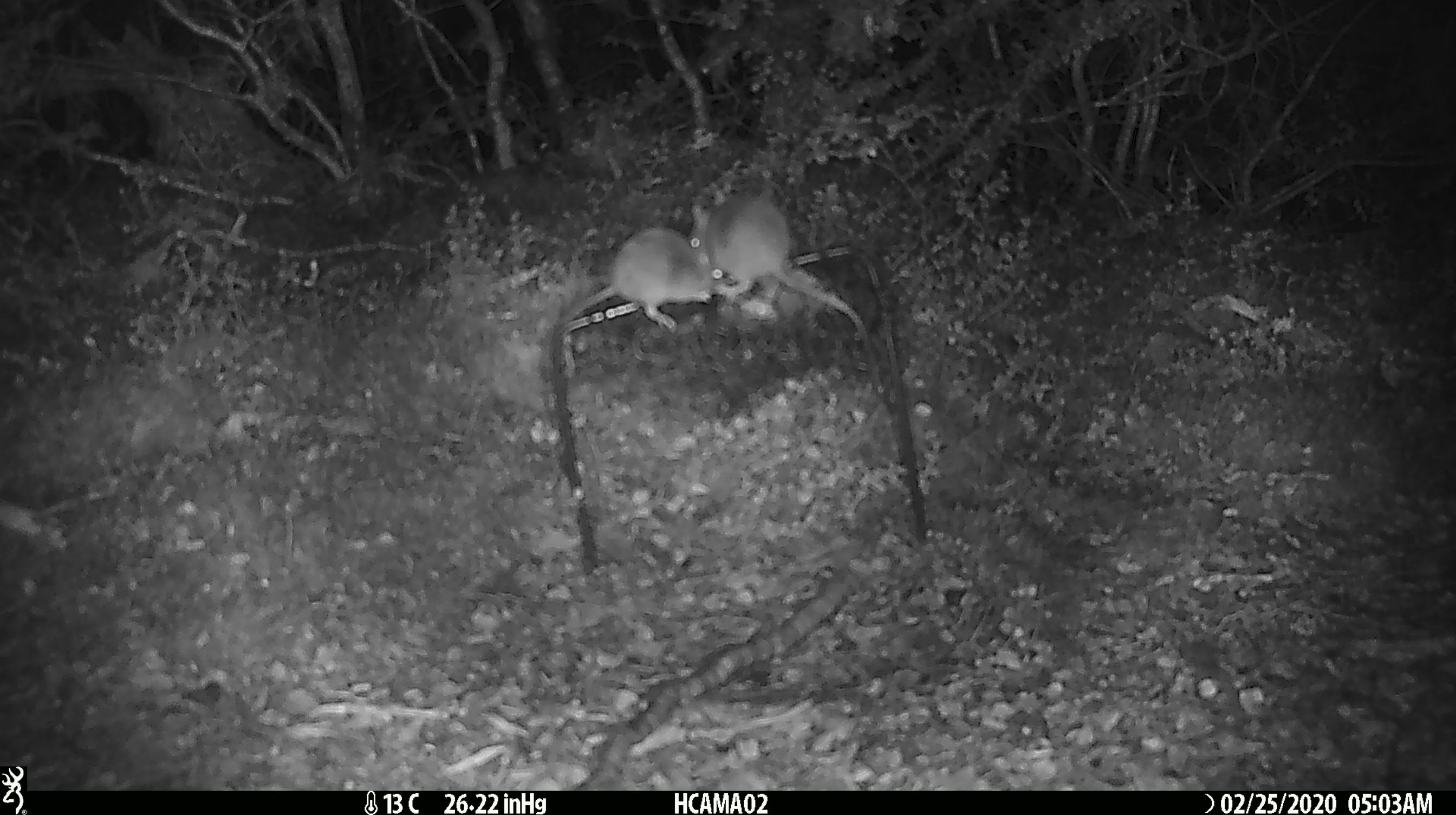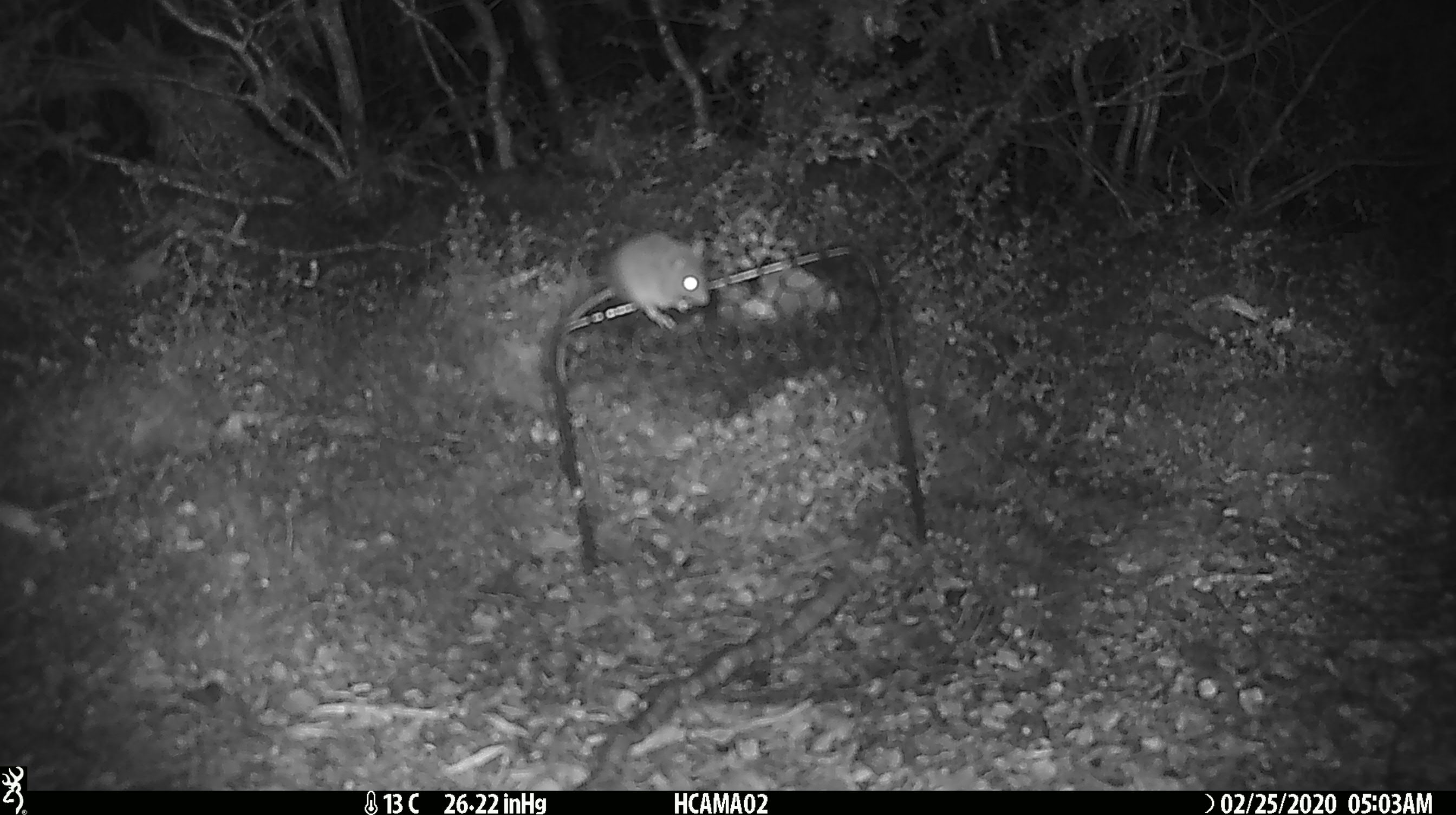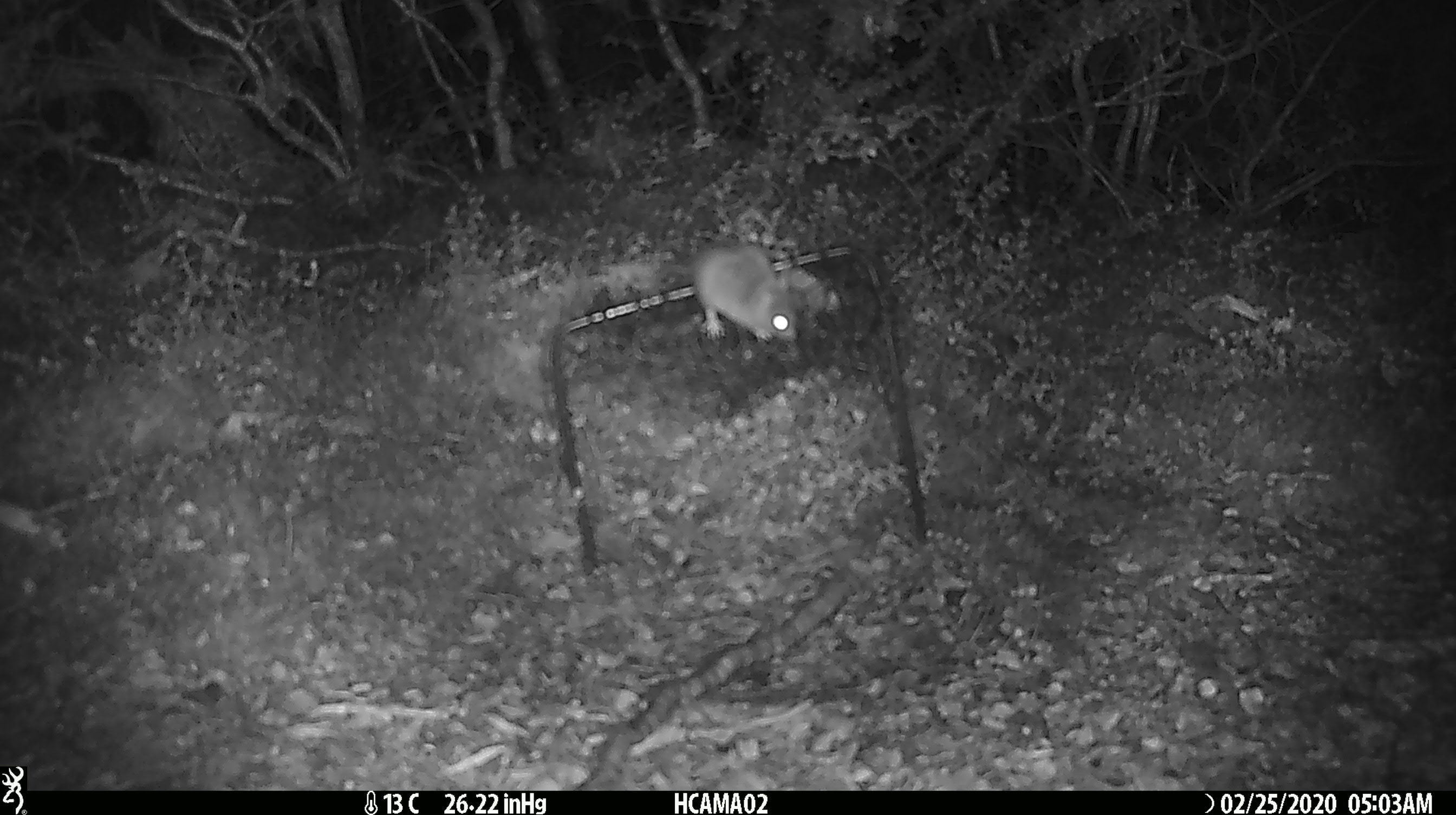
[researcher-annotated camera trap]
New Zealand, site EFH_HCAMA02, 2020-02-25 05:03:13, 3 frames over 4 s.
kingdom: Animalia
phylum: Chordata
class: Mammalia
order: Rodentia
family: Muridae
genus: Mus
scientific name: Mus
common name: mouse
Mouse (Mus).